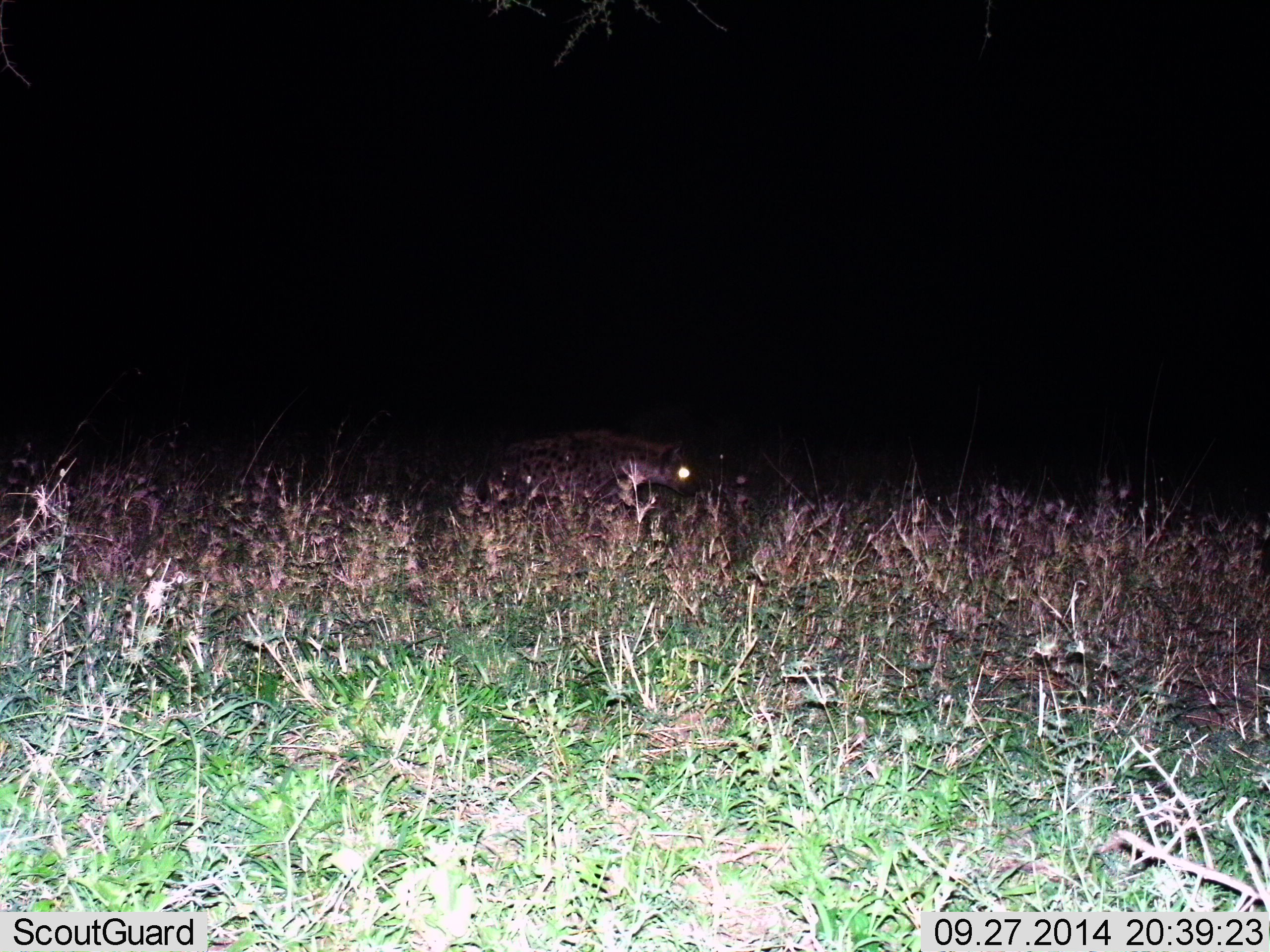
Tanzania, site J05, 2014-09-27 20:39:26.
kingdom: Animalia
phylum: Chordata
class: Mammalia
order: Carnivora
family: Hyaenidae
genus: Crocuta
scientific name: Crocuta crocuta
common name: spotted hyena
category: hyenaspotted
Hyenaspotted (spotted hyena) (Crocuta crocuta), count 1. Behavior (volunteer vote fractions): standing 10%, resting 0%, moving 90%, interacting 0%. Young present (vote fraction): 0%. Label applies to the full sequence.